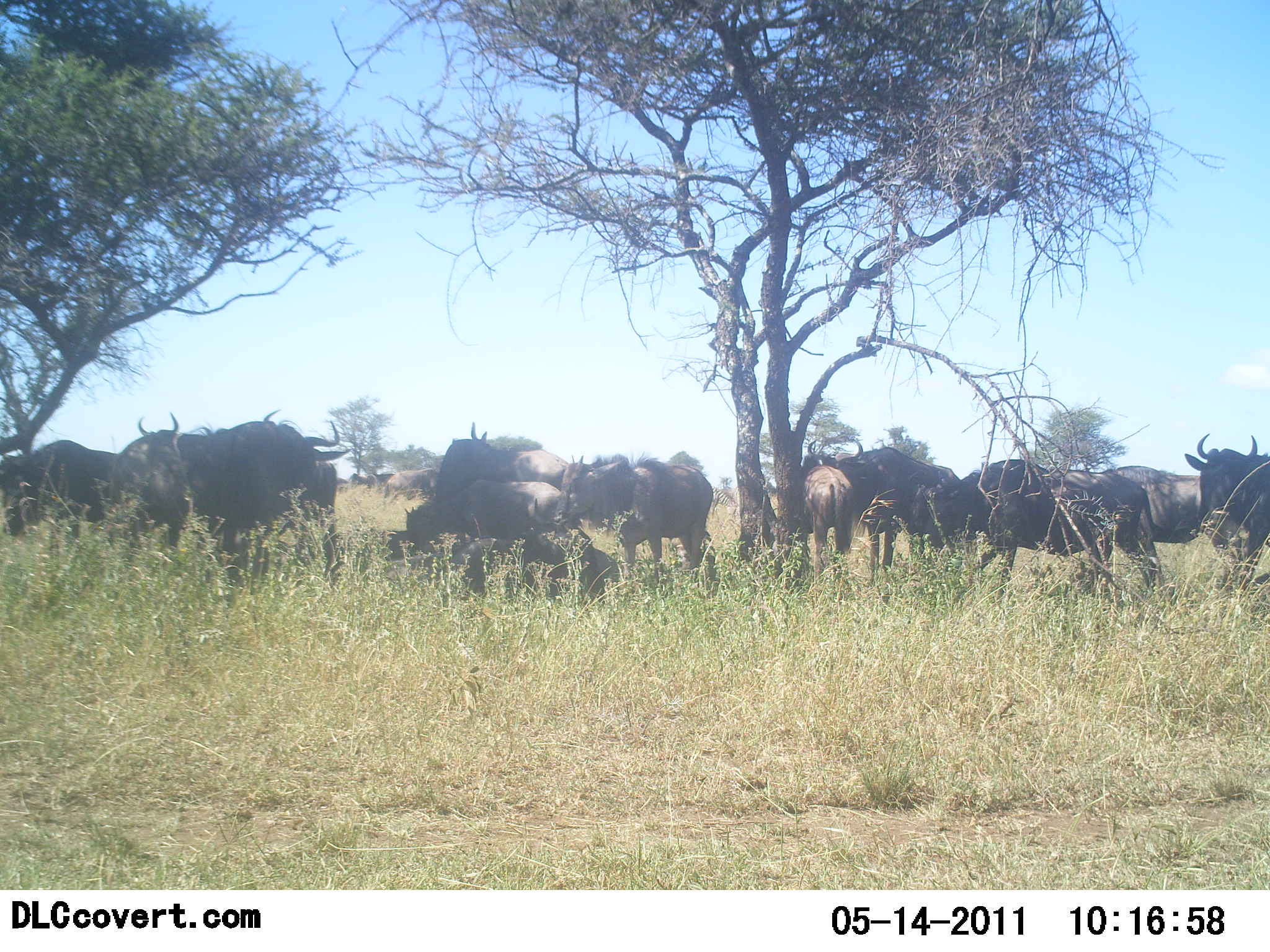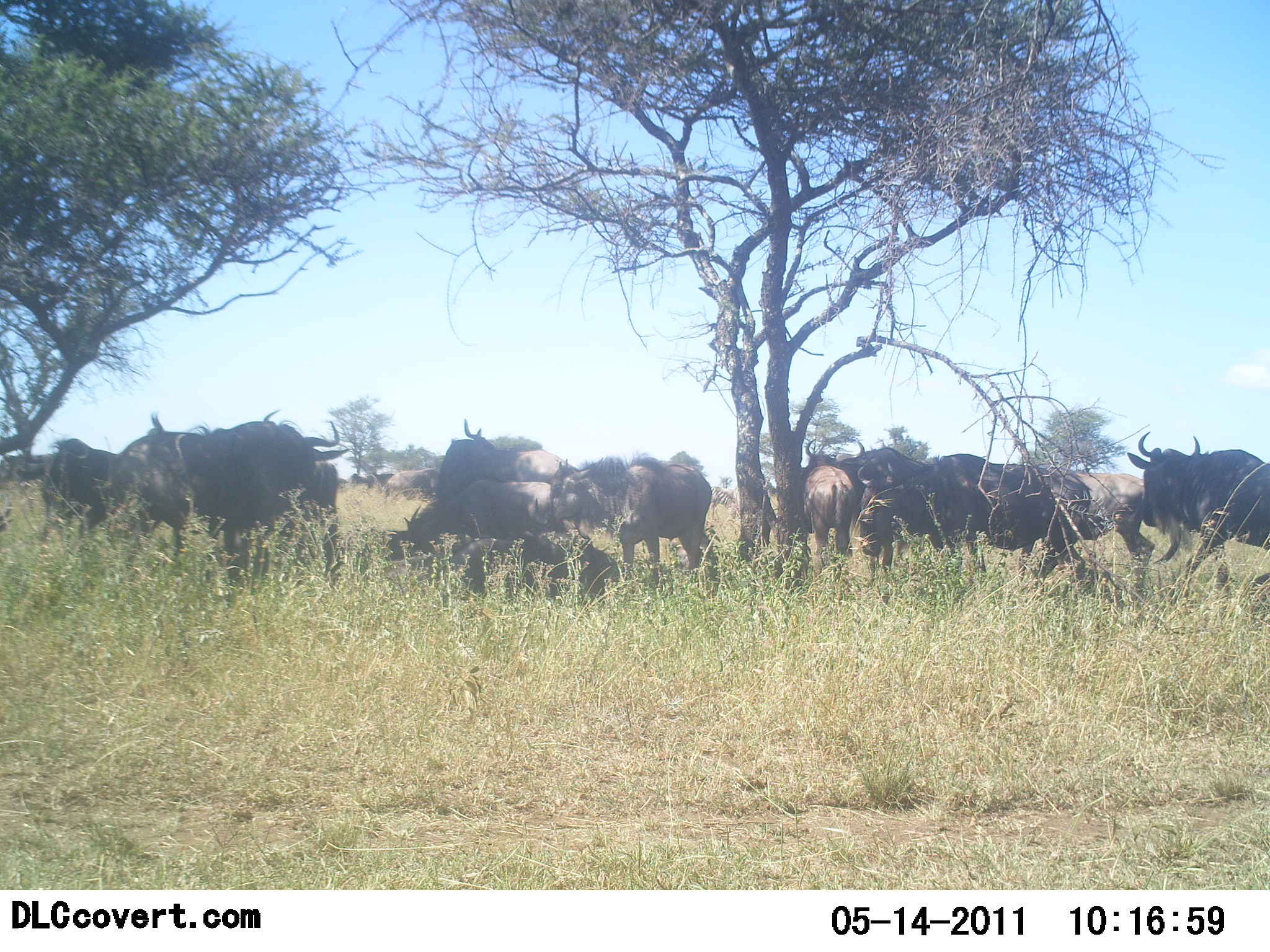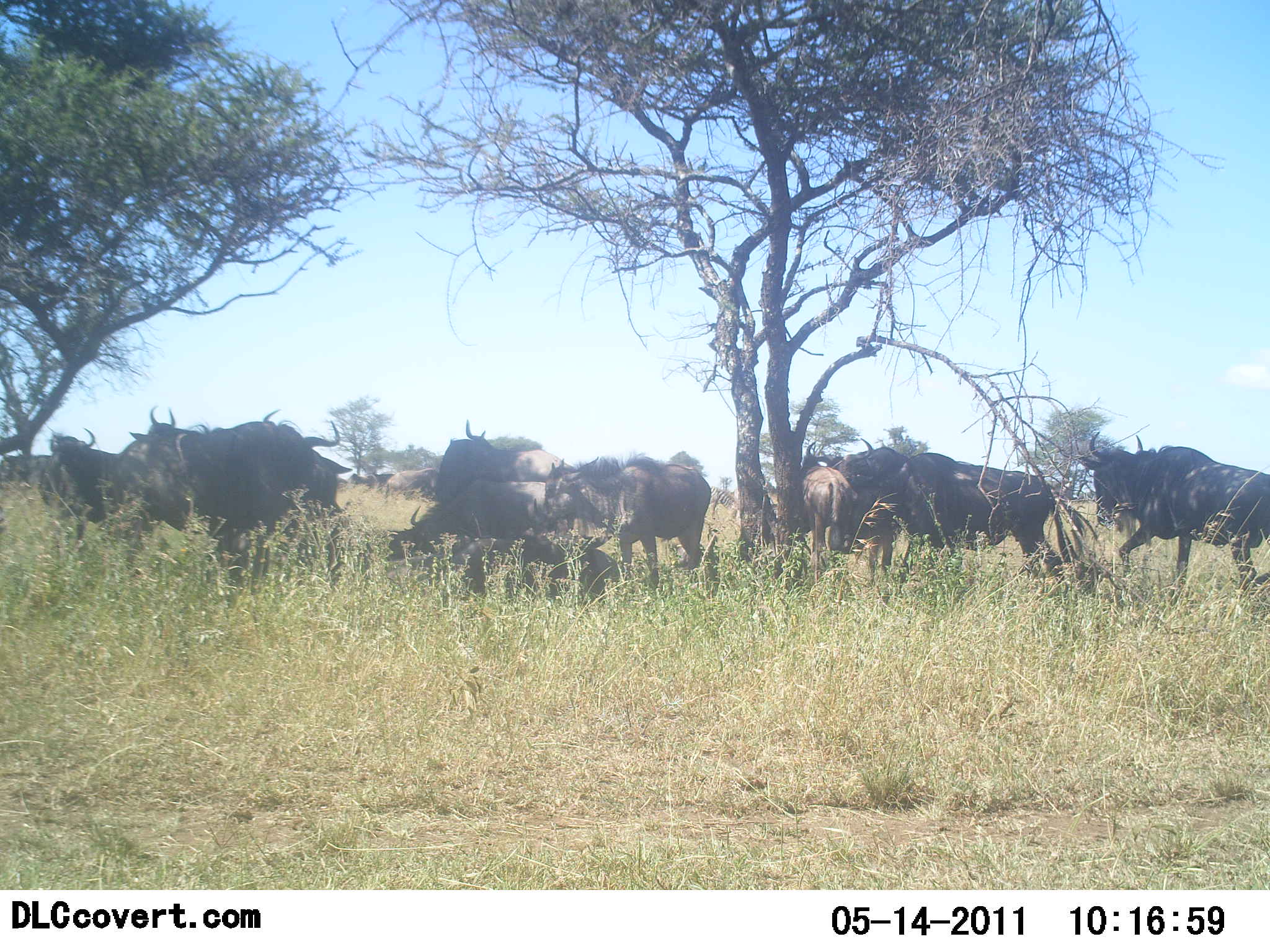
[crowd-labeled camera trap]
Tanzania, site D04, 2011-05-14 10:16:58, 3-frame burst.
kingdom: Animalia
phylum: Chordata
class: Mammalia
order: Artiodactyla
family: Bovidae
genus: Connochaetes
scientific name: Connochaetes taurinus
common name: blue wildebeest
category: wildebeest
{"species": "wildebeest (blue wildebeest) (Connochaetes taurinus)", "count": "11-50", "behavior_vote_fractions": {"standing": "82%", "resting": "64%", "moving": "55%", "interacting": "9%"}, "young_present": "0%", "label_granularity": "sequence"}